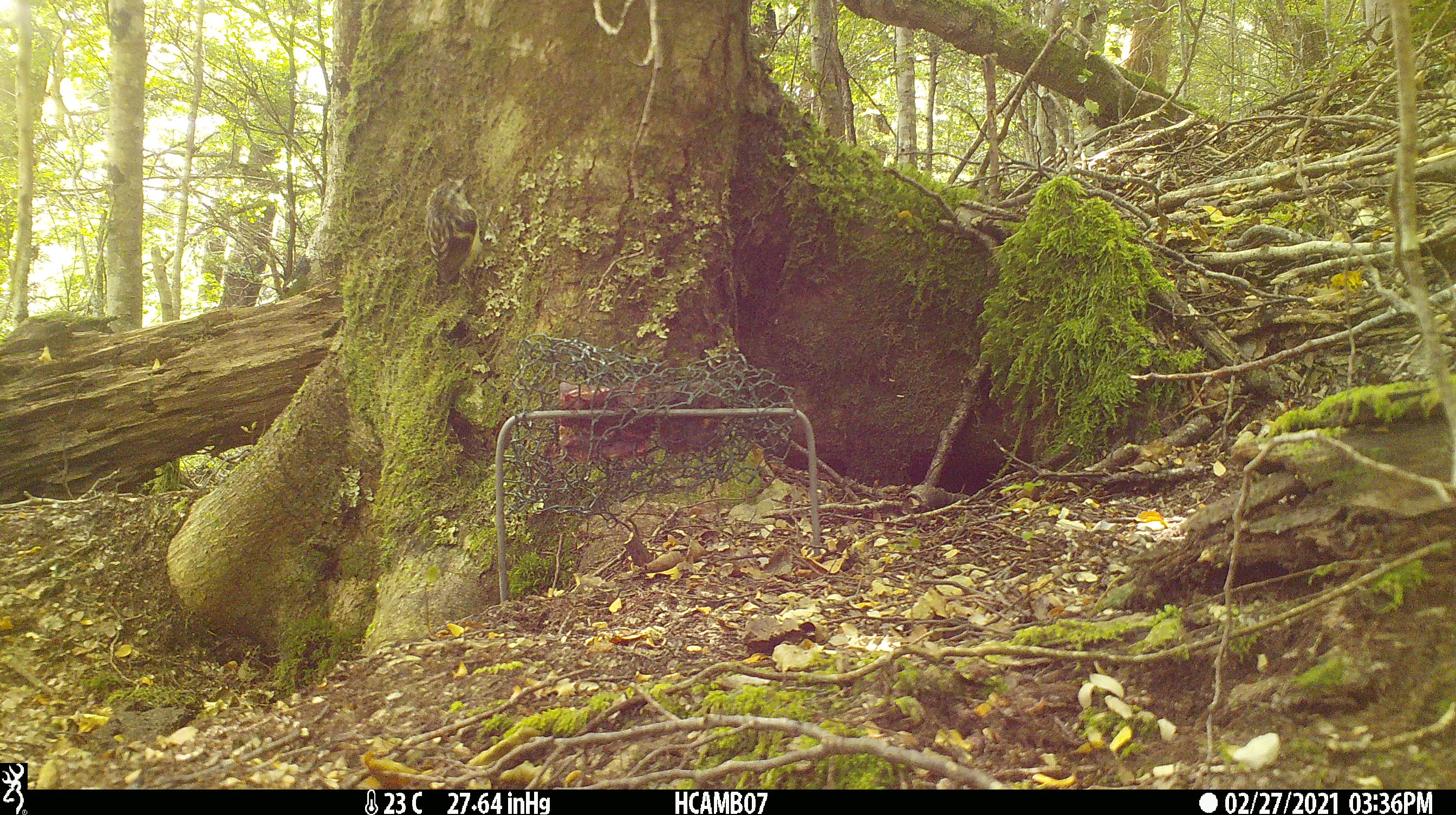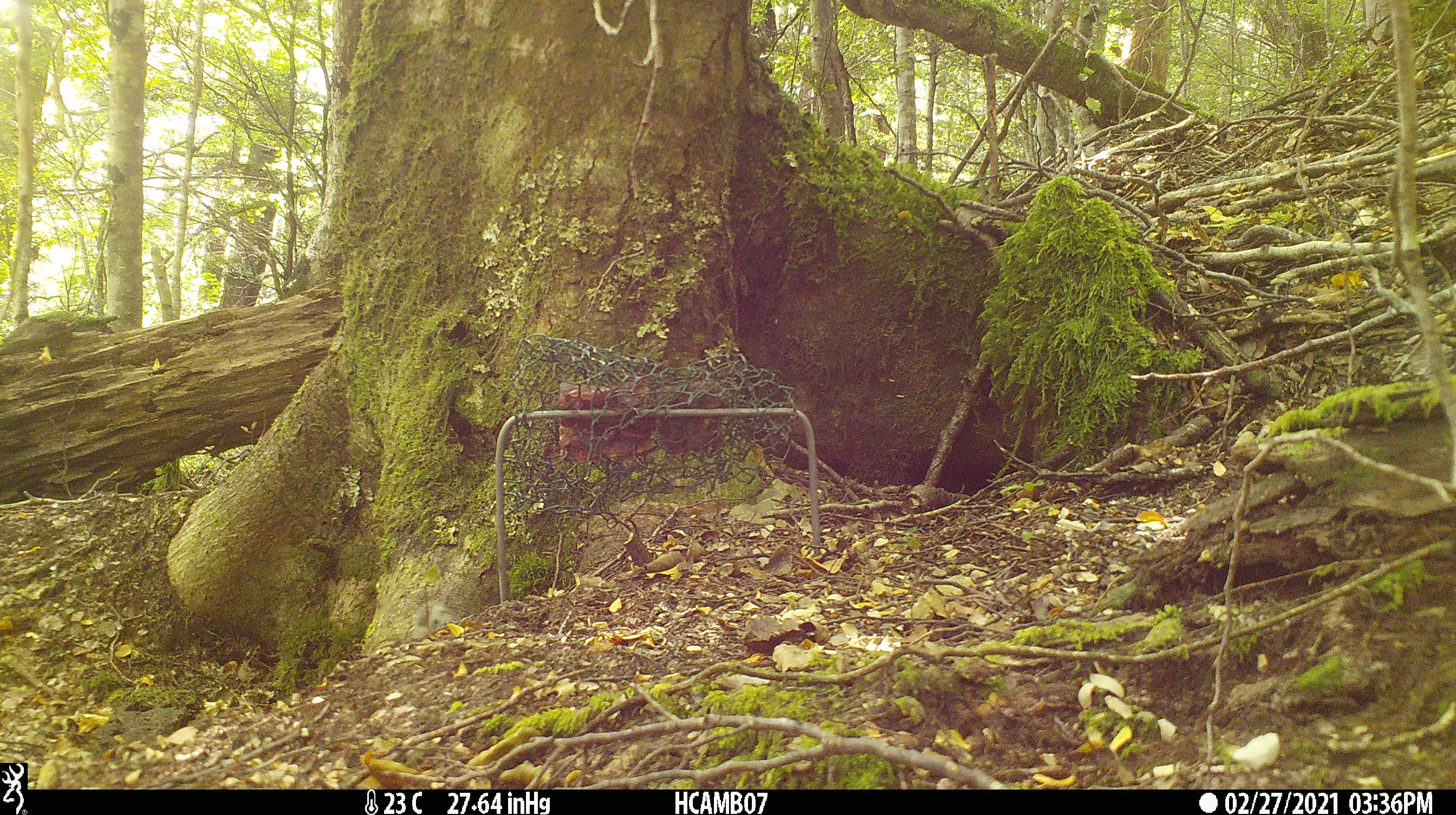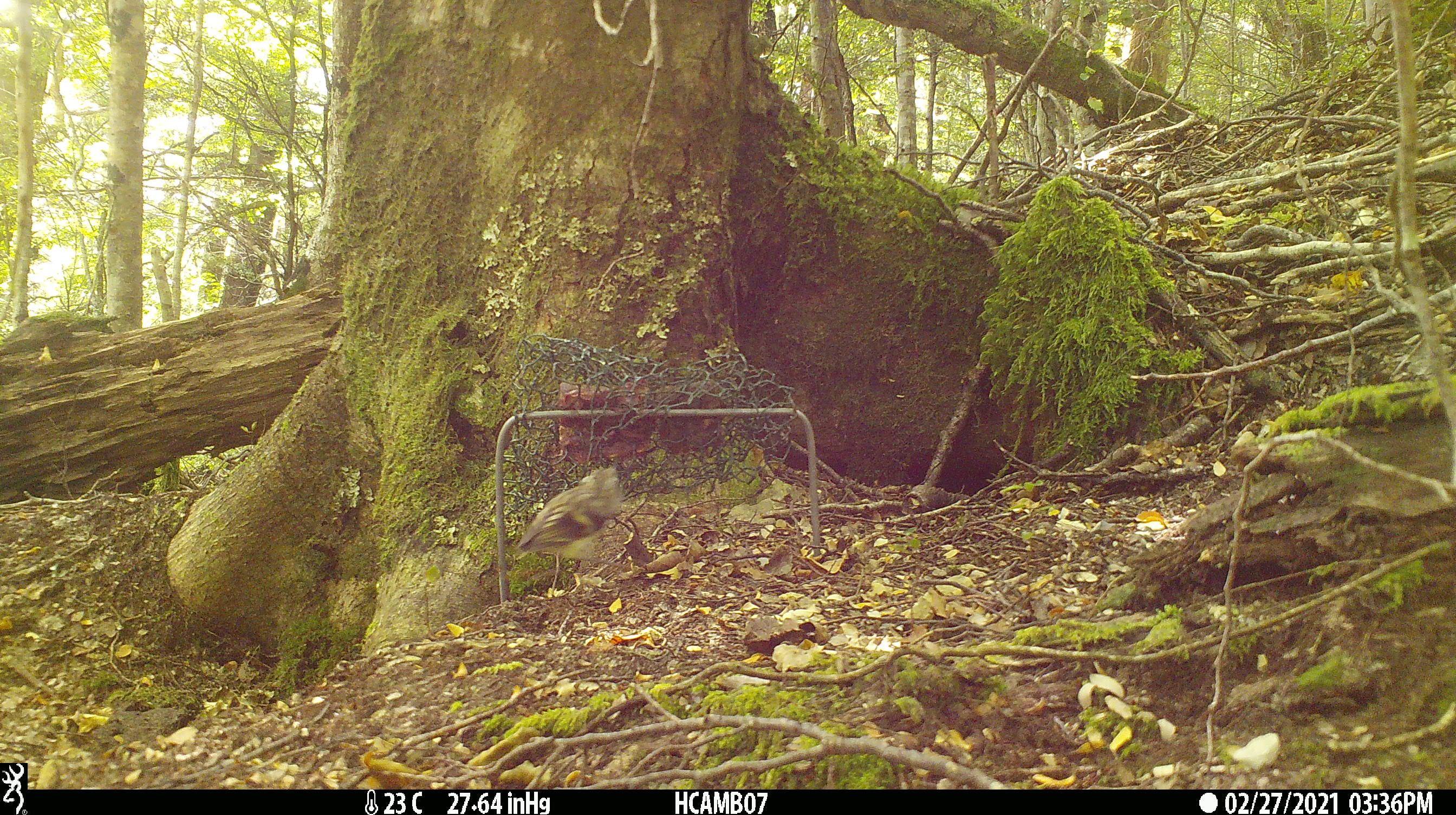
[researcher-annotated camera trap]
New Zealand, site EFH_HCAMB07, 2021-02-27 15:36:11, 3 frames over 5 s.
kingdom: Animalia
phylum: Chordata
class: Aves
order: Passeriformes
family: Acanthisittidae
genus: Acanthisitta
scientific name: Acanthisitta chloris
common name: rifleman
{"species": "rifleman (Acanthisitta chloris)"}